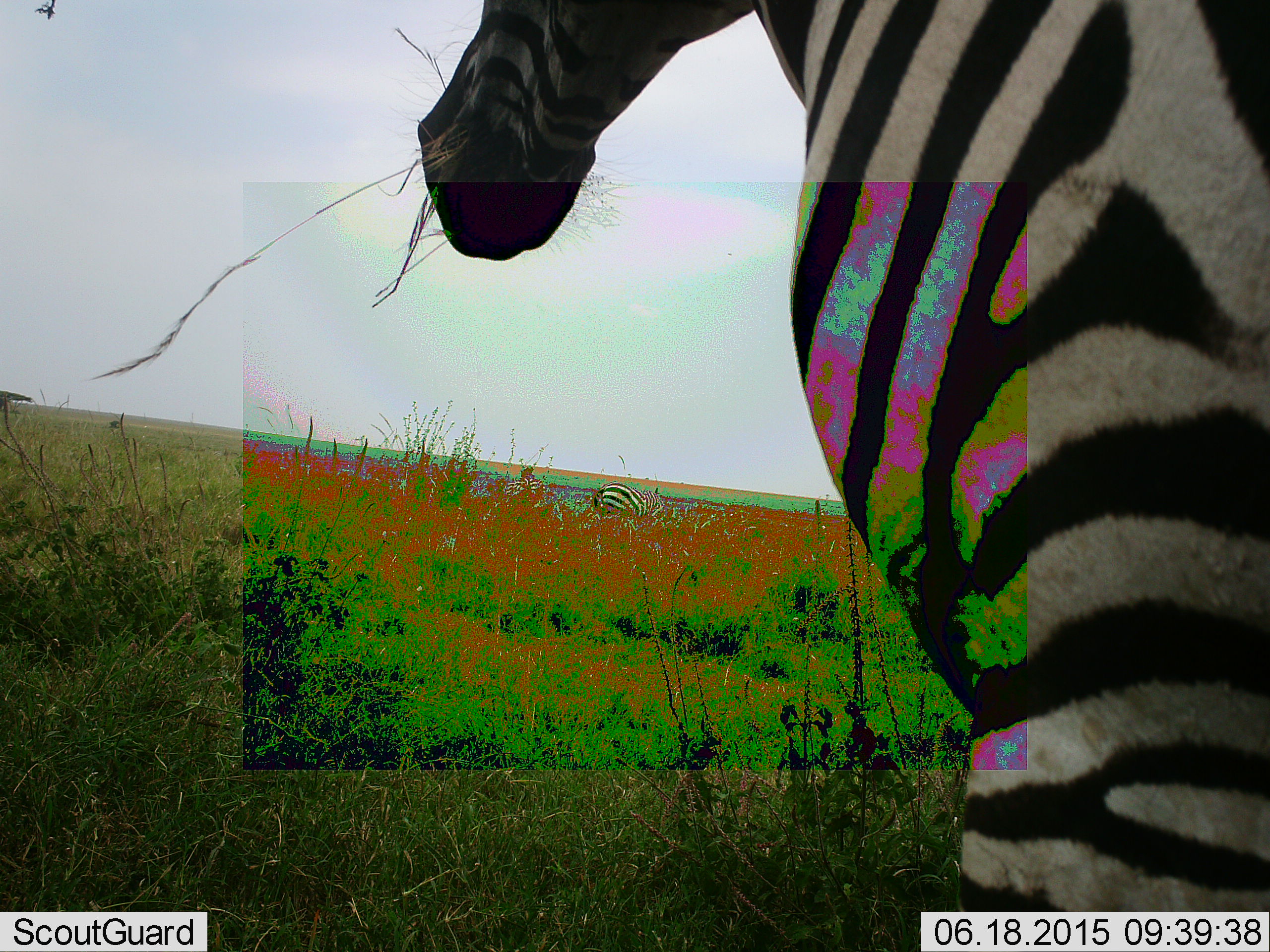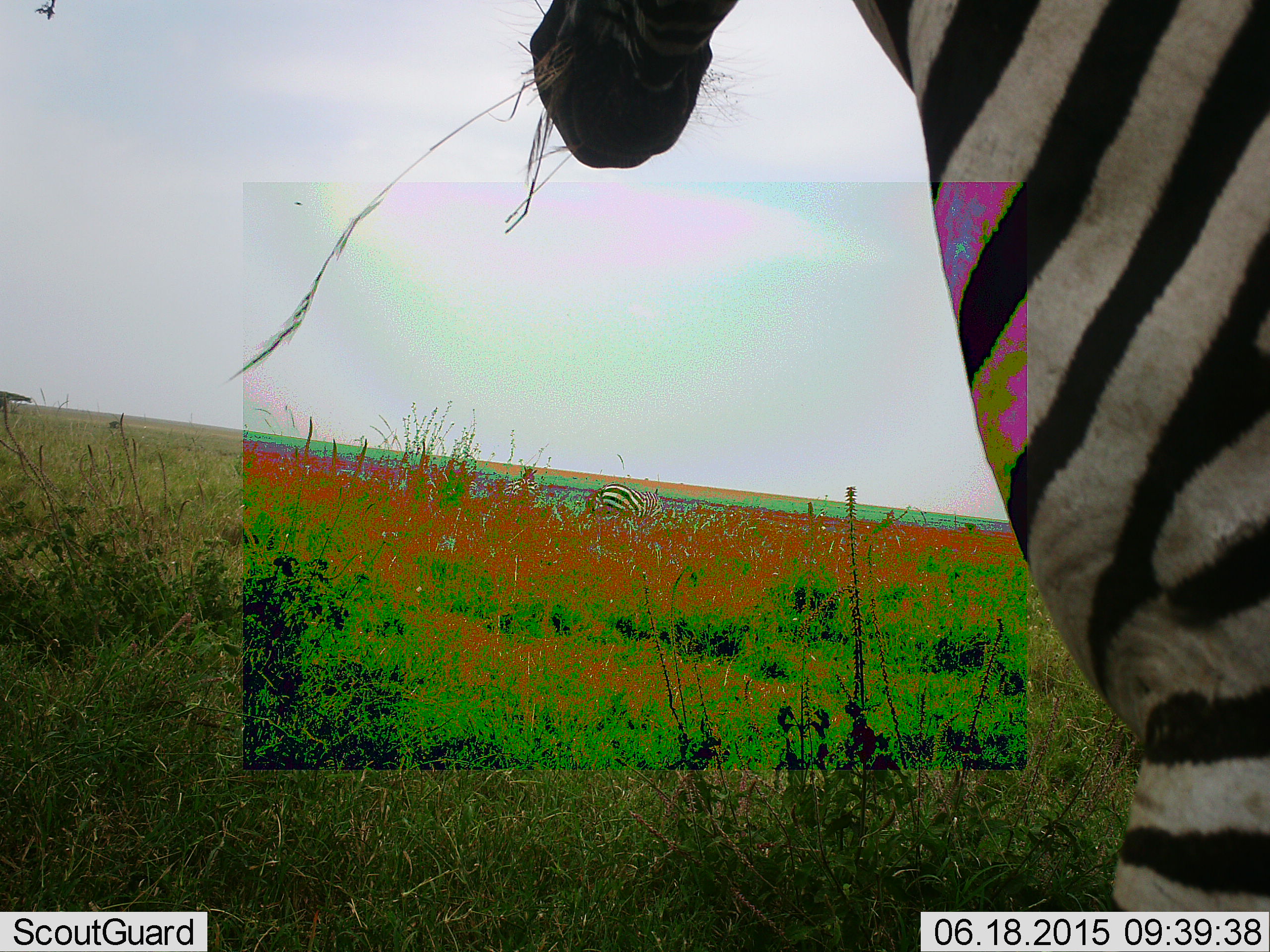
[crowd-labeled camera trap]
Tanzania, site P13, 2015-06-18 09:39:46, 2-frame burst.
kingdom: Animalia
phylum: Chordata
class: Mammalia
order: Perissodactyla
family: Equidae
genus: Equus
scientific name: Equus quagga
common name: plains zebra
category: zebra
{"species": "zebra (plains zebra) (Equus quagga)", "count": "2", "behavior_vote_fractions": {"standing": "80%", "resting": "0%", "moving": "10%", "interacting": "0%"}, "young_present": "0%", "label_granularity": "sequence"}